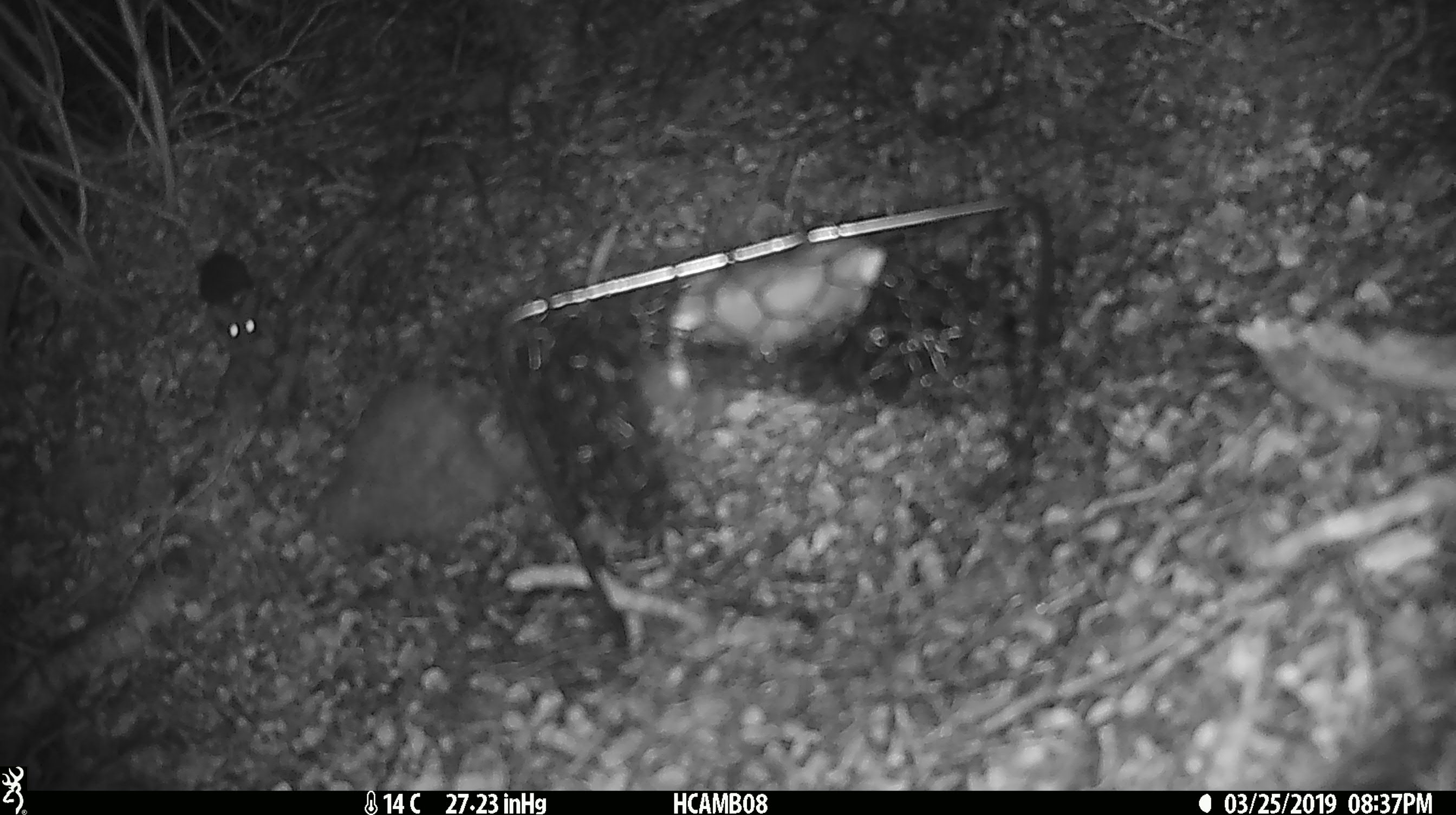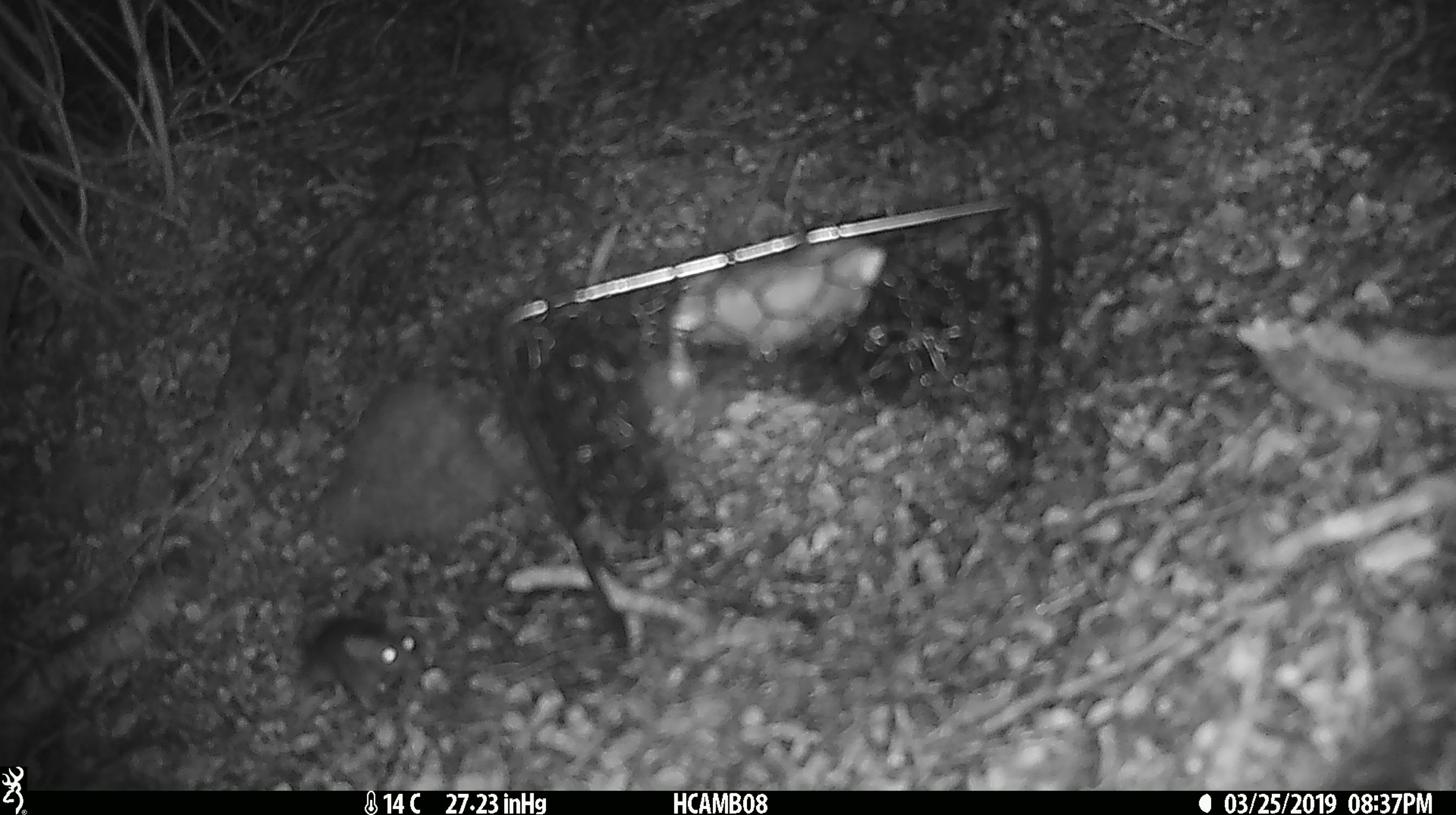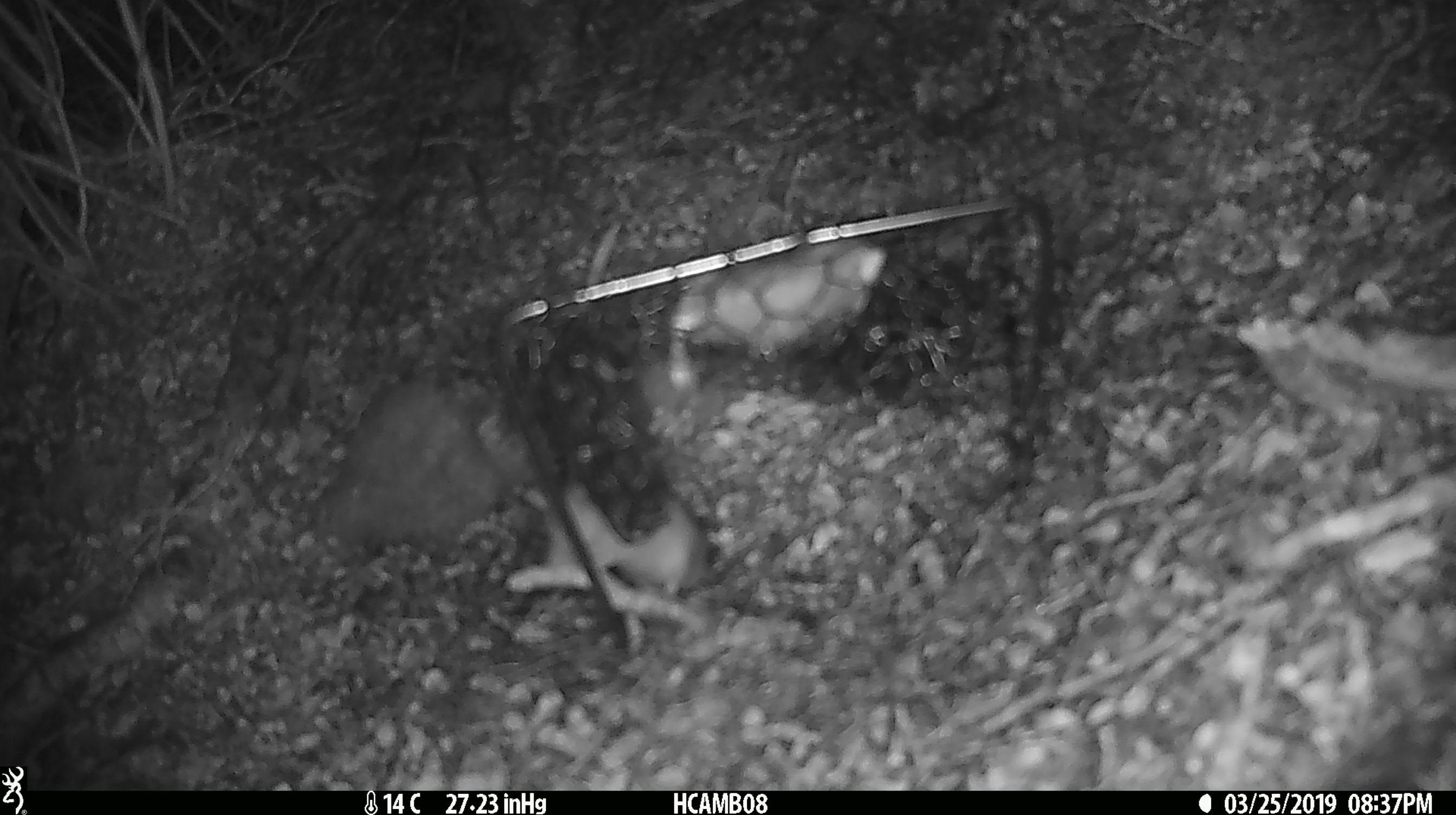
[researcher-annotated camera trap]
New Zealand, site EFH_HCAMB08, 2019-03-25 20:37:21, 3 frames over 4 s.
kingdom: Animalia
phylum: Chordata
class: Mammalia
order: Rodentia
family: Muridae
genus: Rattus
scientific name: Rattus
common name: rat